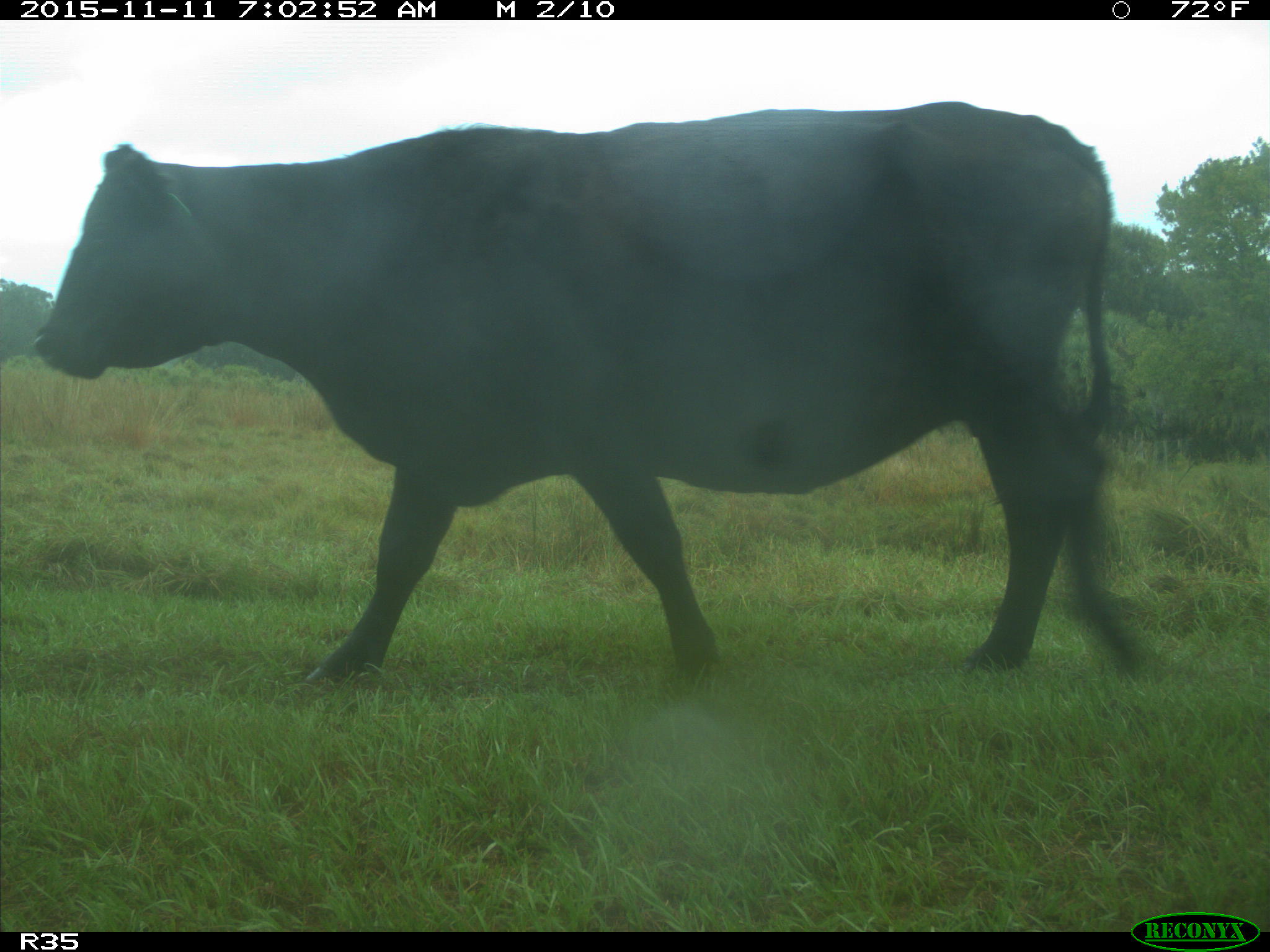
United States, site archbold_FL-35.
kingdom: Animalia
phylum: Chordata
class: Mammalia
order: Artiodactyla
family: Bovidae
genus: Bos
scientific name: Bos taurus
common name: domestic cow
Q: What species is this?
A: Bos taurus (domestic cow).